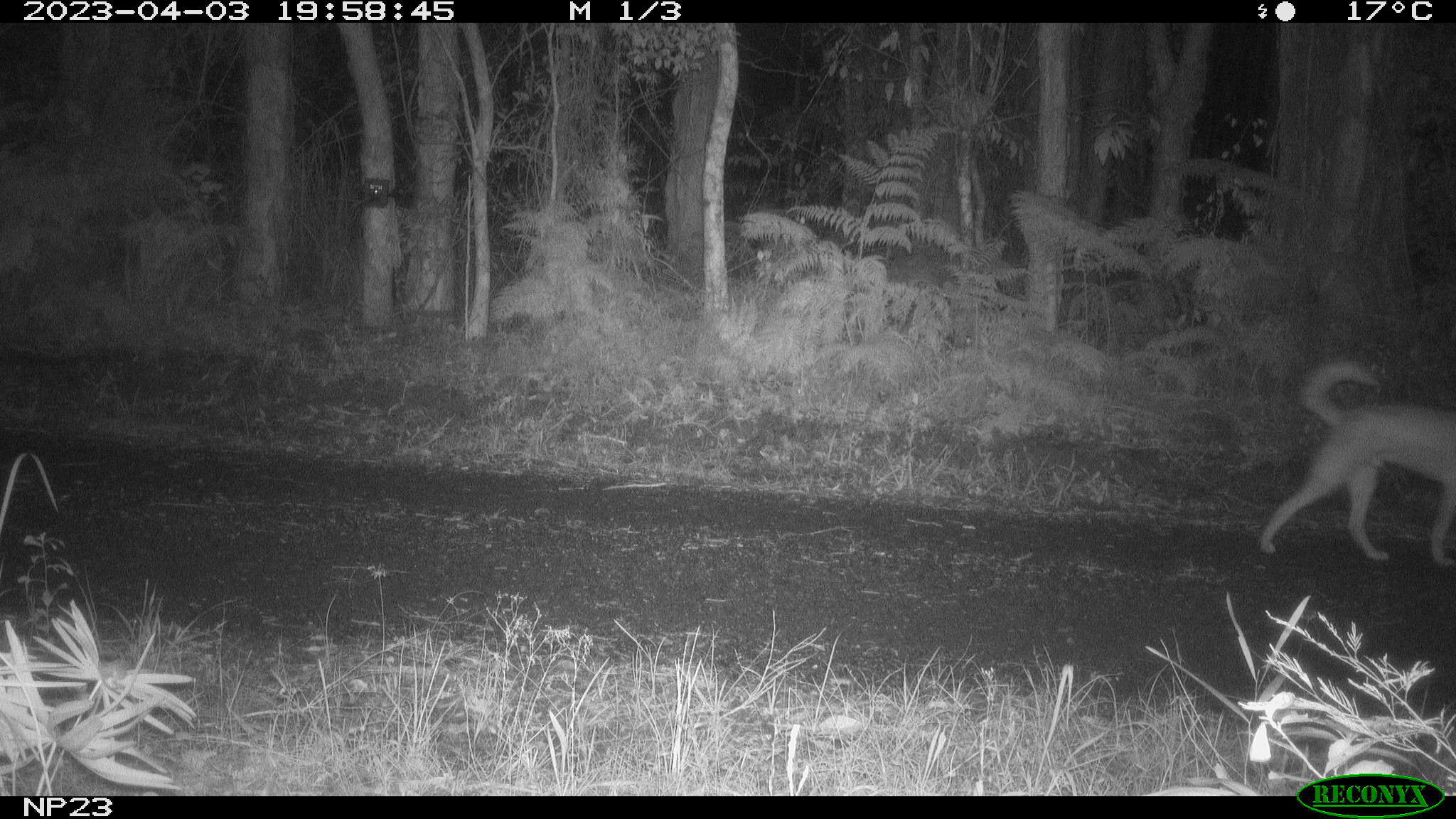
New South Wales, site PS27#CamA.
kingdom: Animalia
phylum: Chordata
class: Mammalia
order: Carnivora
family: Canidae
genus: Canis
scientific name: Canis familiaris dingo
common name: dingo